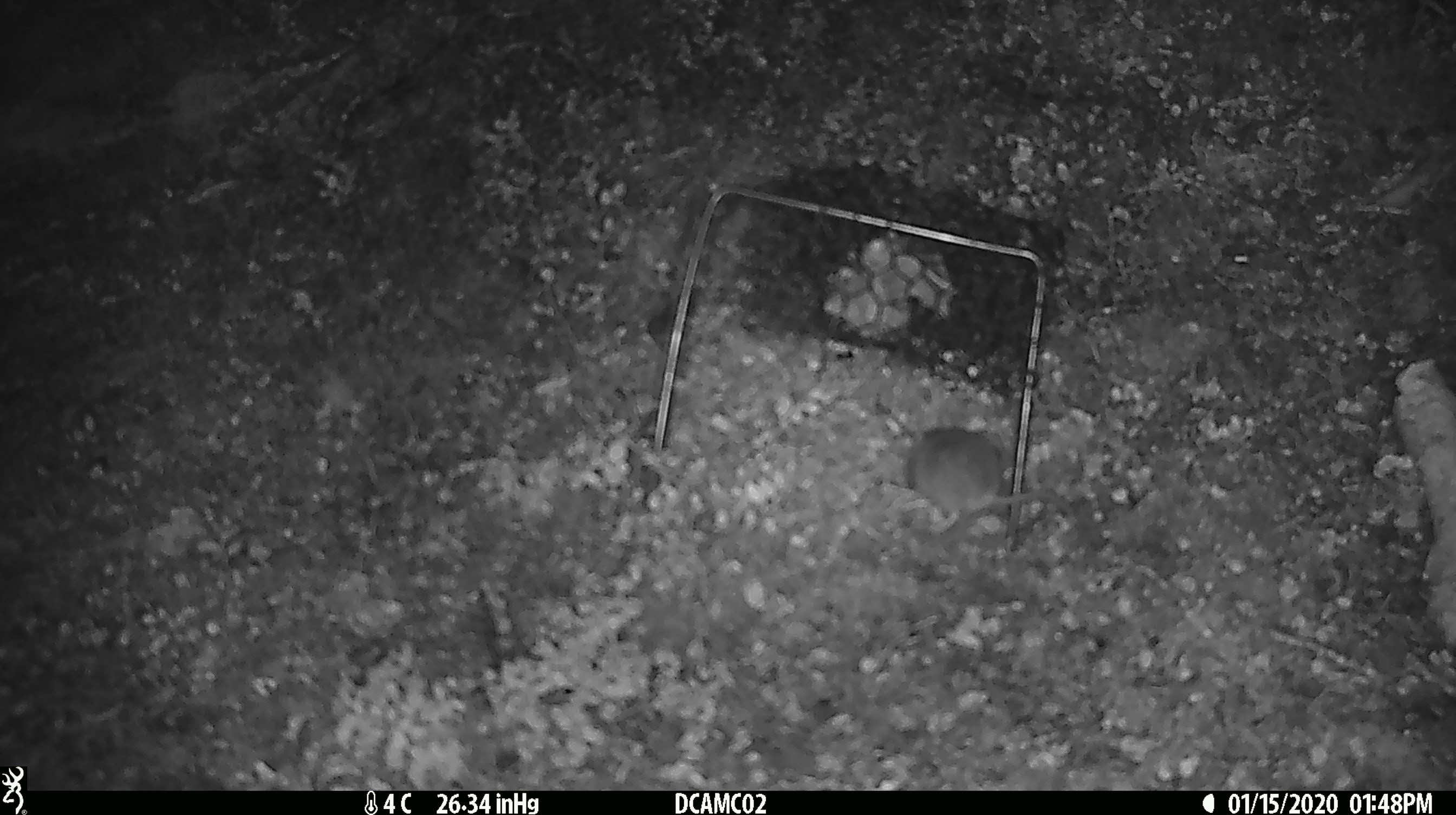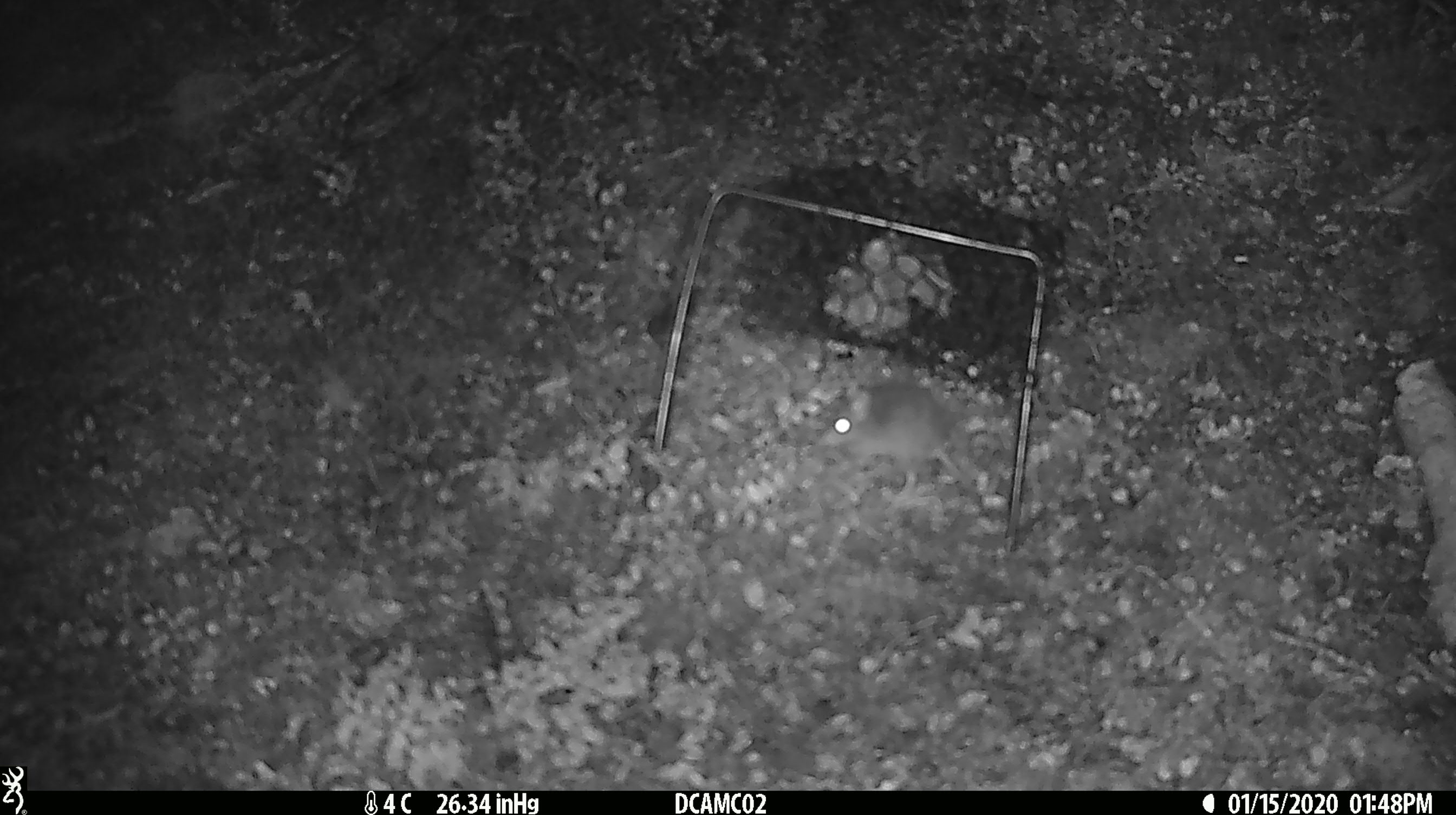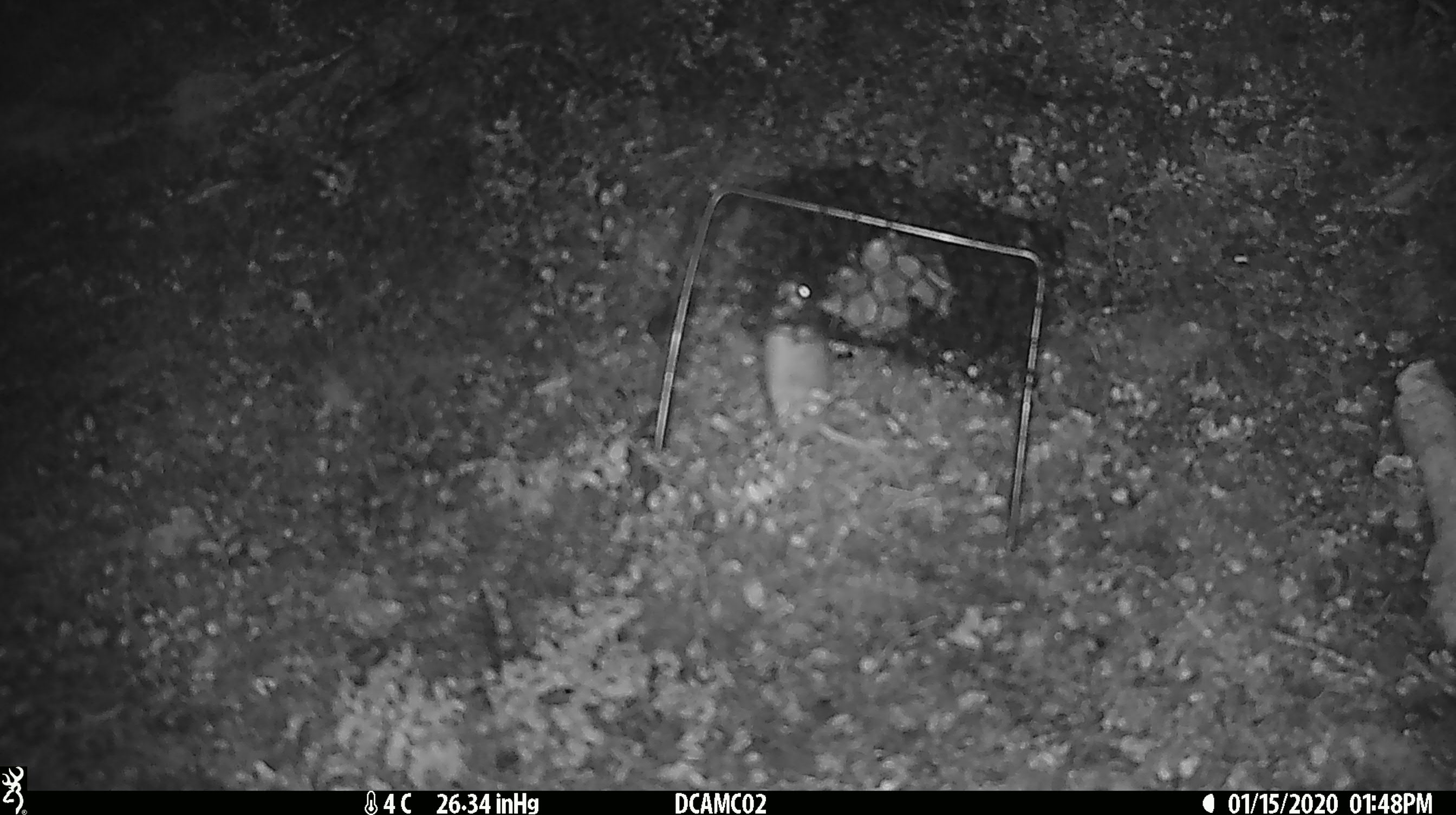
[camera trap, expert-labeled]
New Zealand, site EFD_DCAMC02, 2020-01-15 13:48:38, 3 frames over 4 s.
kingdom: Animalia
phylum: Chordata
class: Mammalia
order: Rodentia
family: Muridae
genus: Mus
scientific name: Mus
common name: mouse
Mouse (Mus).